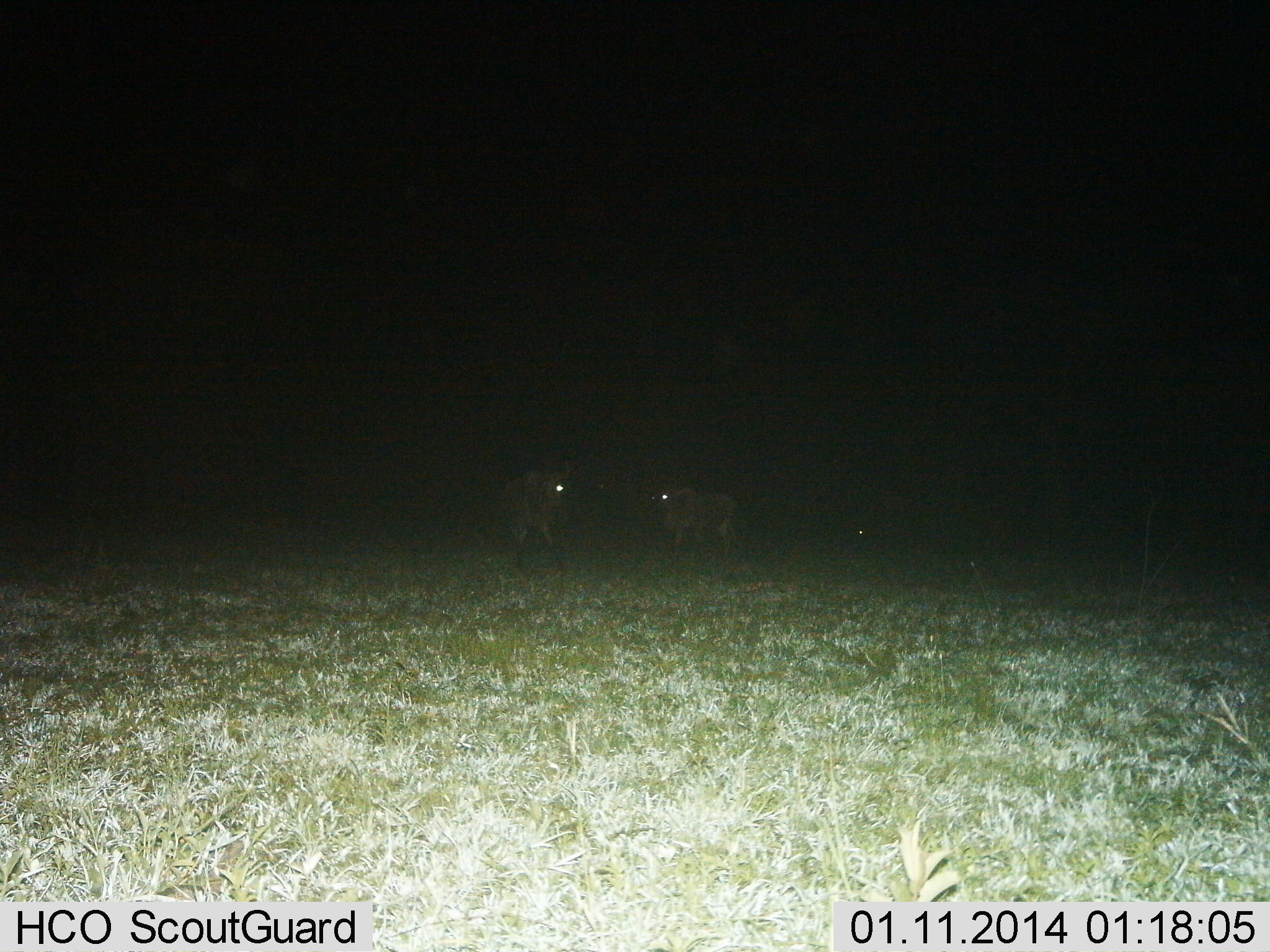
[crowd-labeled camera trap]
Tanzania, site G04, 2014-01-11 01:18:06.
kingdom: Animalia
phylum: Chordata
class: Mammalia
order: Artiodactyla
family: Bovidae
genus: Connochaetes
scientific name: Connochaetes taurinus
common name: blue wildebeest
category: wildebeest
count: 2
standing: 80%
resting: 20%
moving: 20%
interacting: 0%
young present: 0%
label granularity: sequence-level